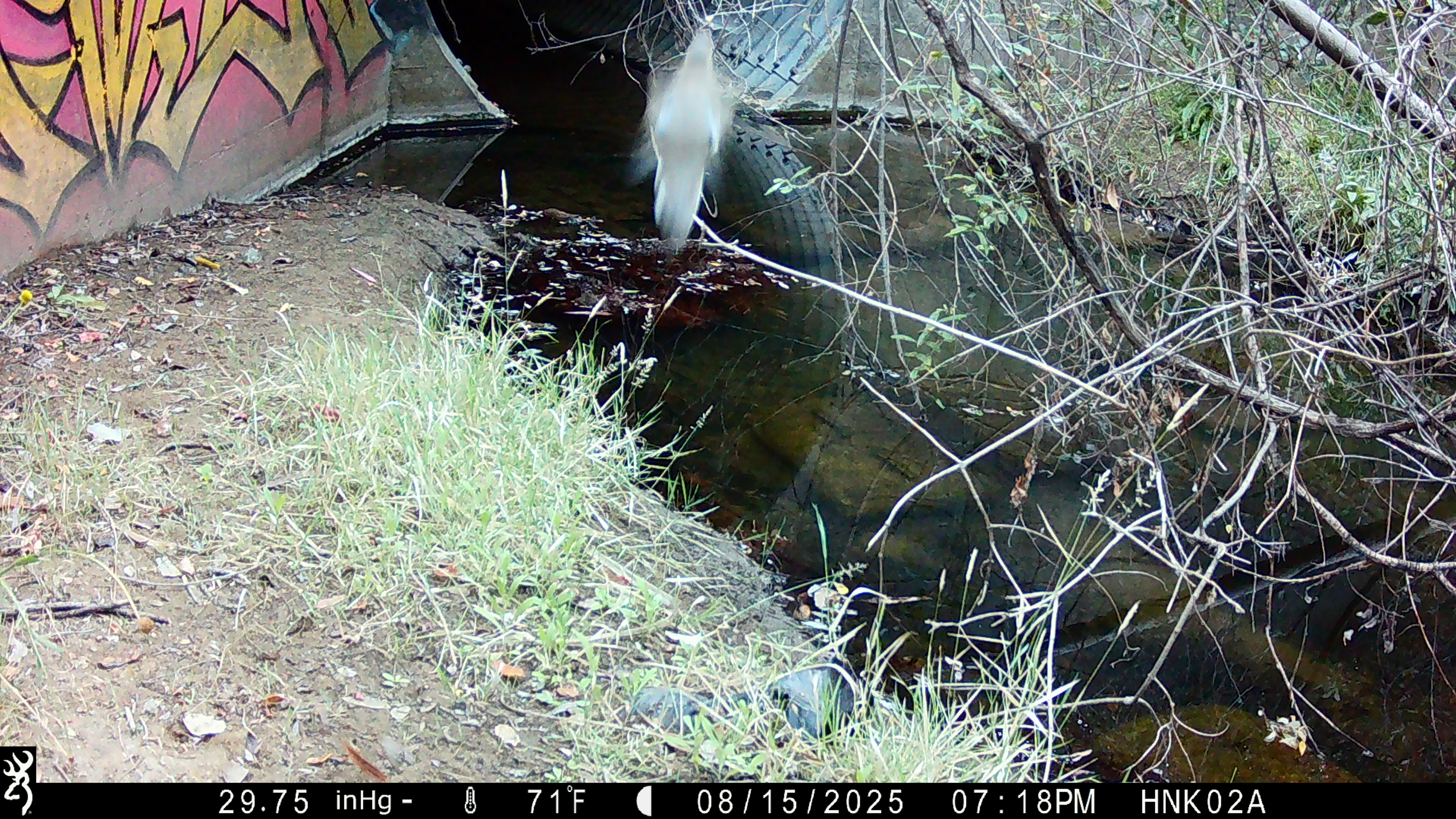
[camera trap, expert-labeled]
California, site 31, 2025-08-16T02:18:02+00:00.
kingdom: Animalia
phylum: Chordata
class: Aves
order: Columbiformes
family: Columbidae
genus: Zenaida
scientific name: Zenaida macroura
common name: mourning dove